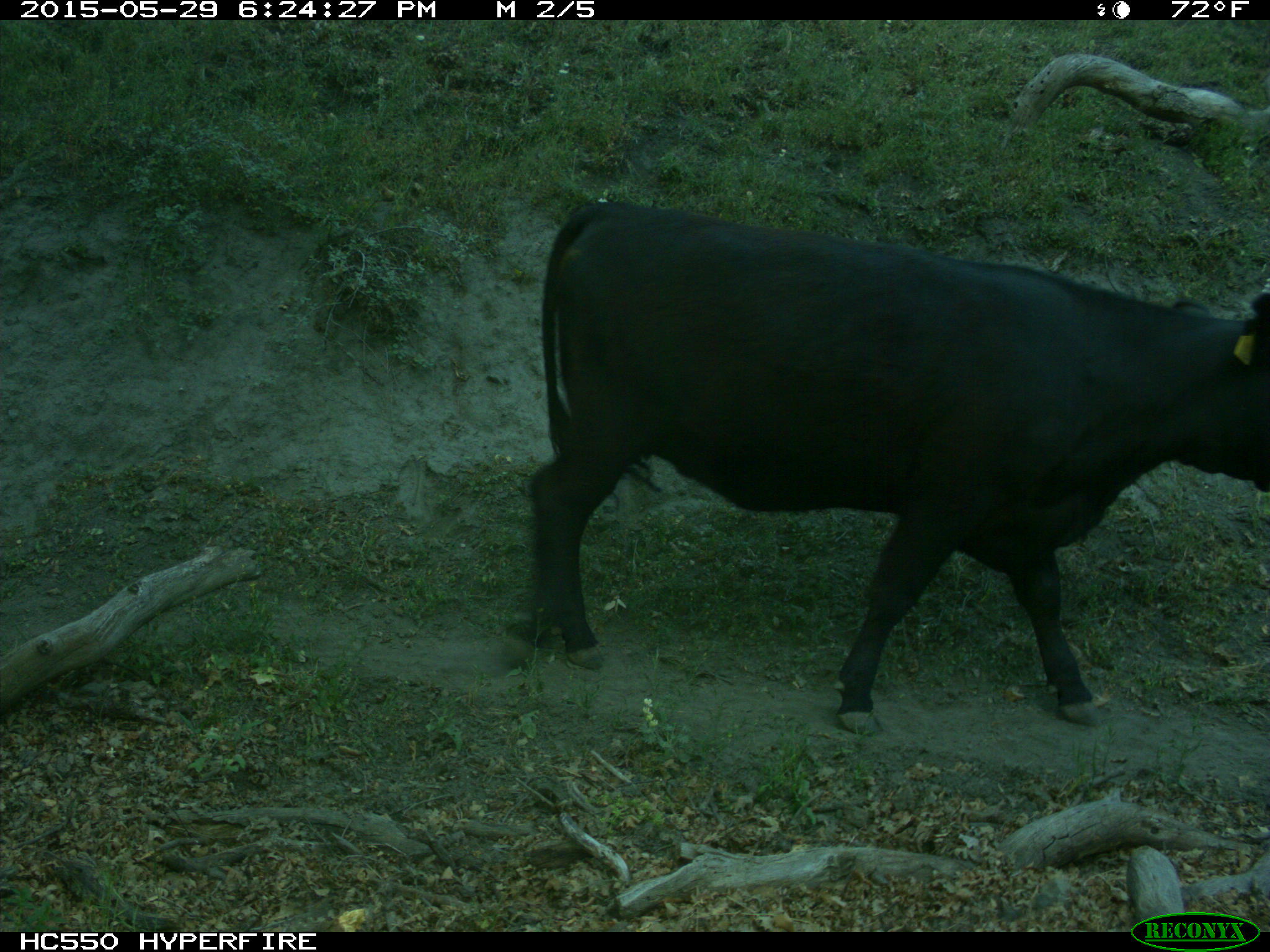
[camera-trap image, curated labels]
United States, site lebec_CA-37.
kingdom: Animalia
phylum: Chordata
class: Mammalia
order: Artiodactyla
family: Bovidae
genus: Bos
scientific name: Bos taurus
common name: domestic cow